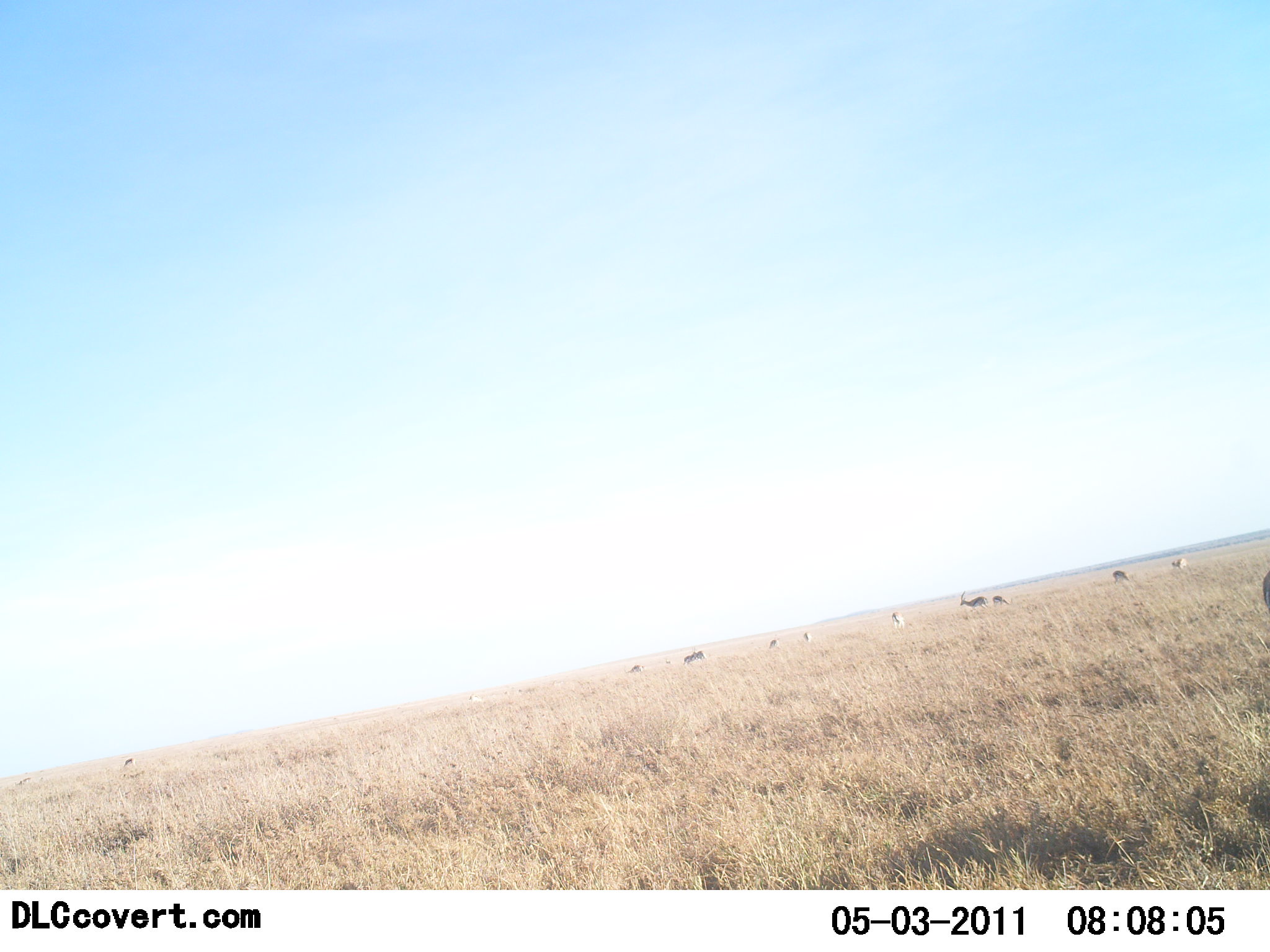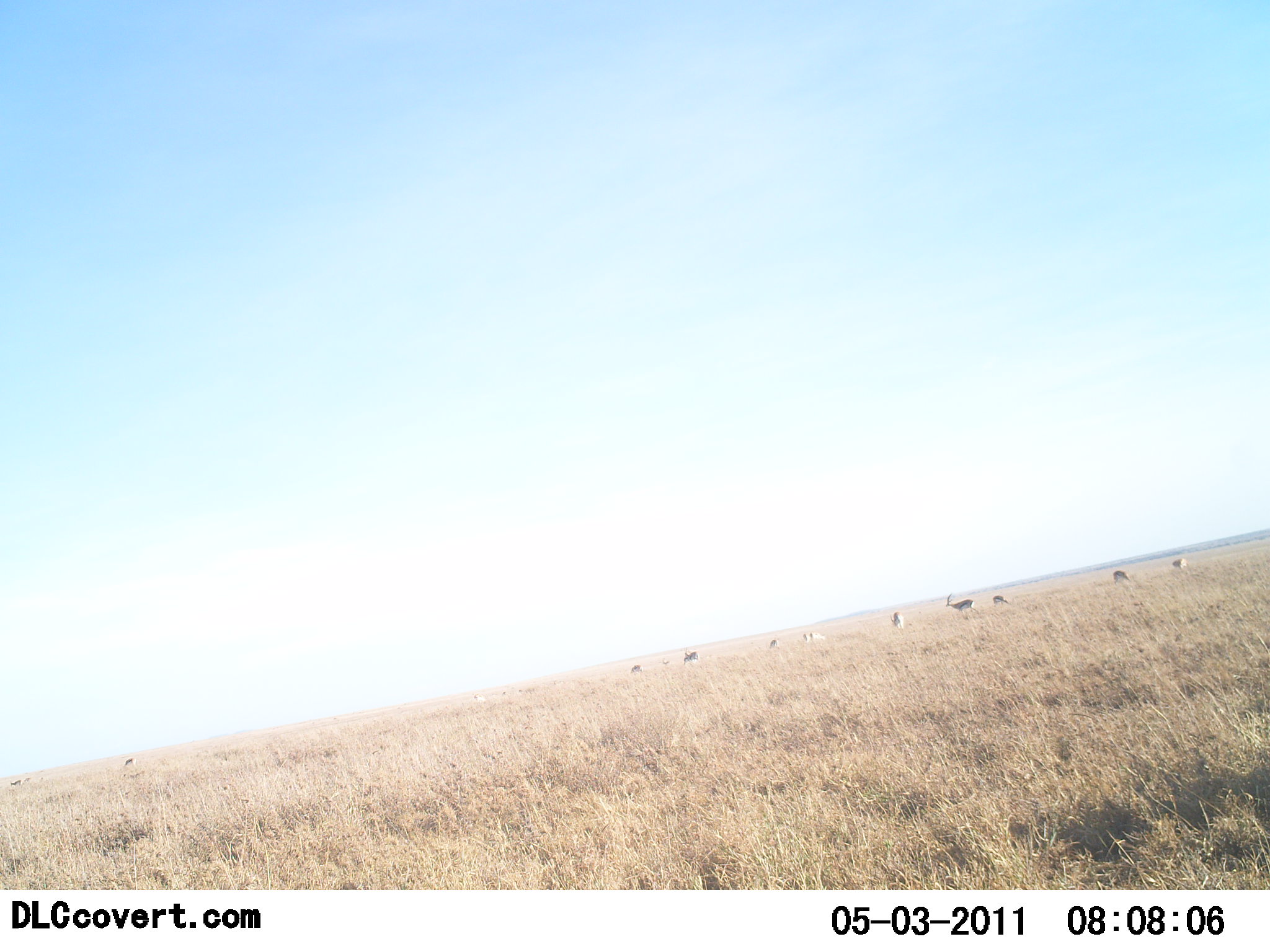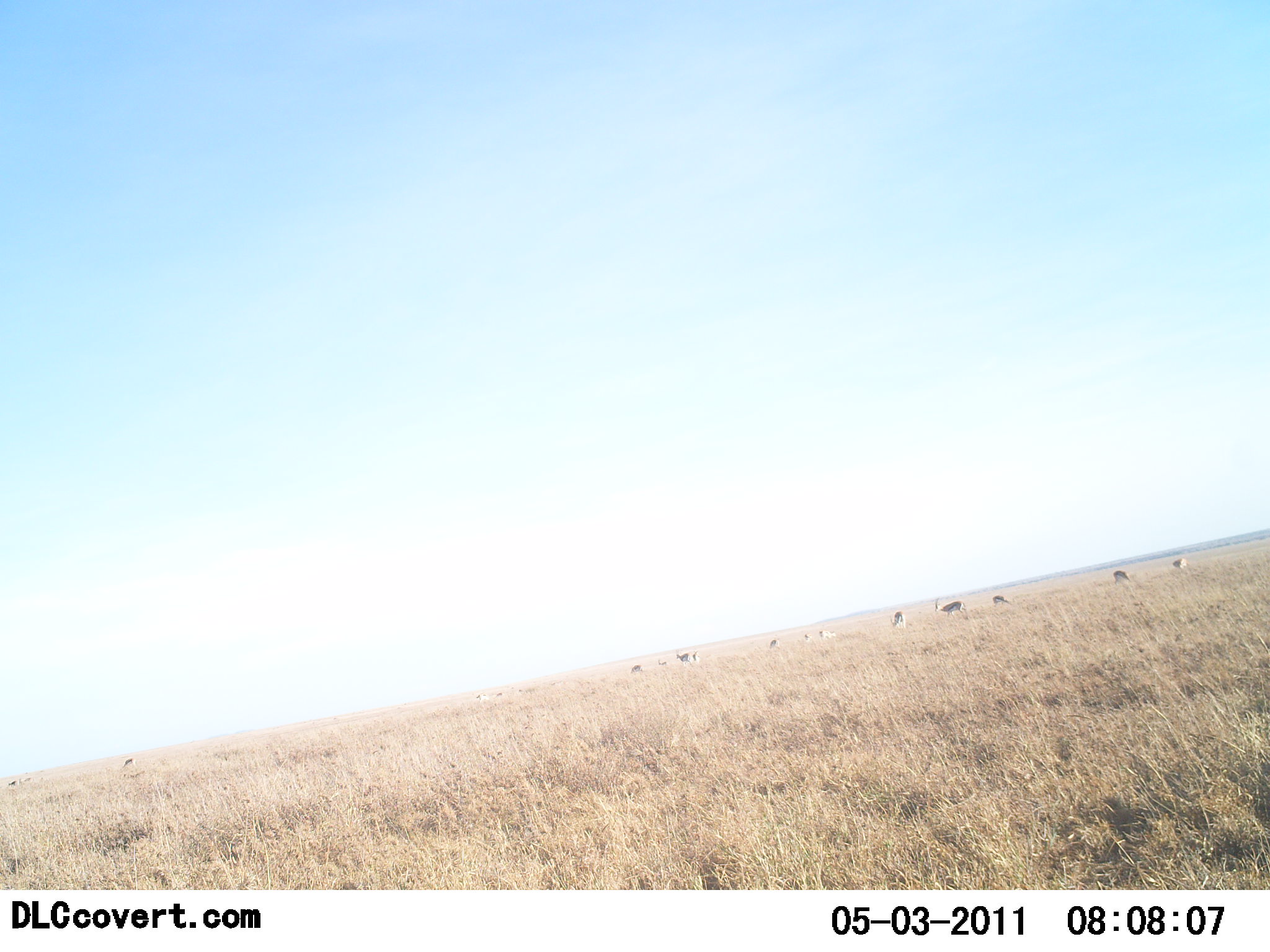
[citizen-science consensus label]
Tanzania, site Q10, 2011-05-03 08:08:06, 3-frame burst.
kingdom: Animalia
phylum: Chordata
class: Mammalia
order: Artiodactyla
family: Bovidae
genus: Eudorcas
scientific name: Eudorcas thomsonii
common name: thomson's gazelle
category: gazellethomsons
Gazellethomsons (thomson's gazelle) (Eudorcas thomsonii), count 10. Behavior (volunteer vote fractions): standing 82%, resting 0%, moving 64%, interacting 0%. Young present (vote fraction): 9%. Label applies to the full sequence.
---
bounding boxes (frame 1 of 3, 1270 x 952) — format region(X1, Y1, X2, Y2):
animal: region(1261, 567, 1270, 612)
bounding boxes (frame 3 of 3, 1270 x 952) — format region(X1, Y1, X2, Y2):
animal: region(932, 597, 969, 619)